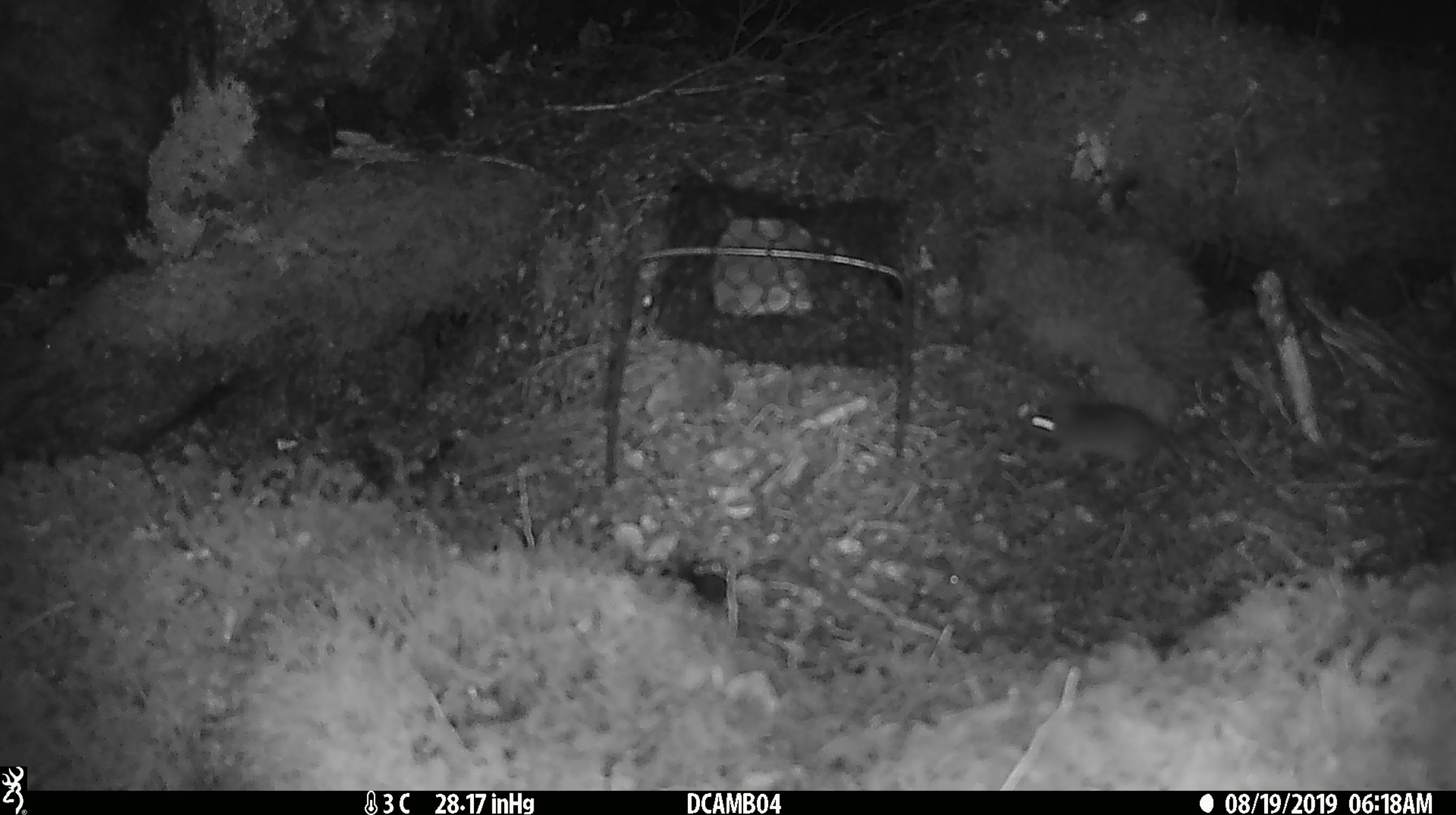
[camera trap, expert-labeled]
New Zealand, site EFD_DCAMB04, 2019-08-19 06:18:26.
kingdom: Animalia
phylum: Chordata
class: Mammalia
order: Rodentia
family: Muridae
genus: Mus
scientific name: Mus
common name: mouse